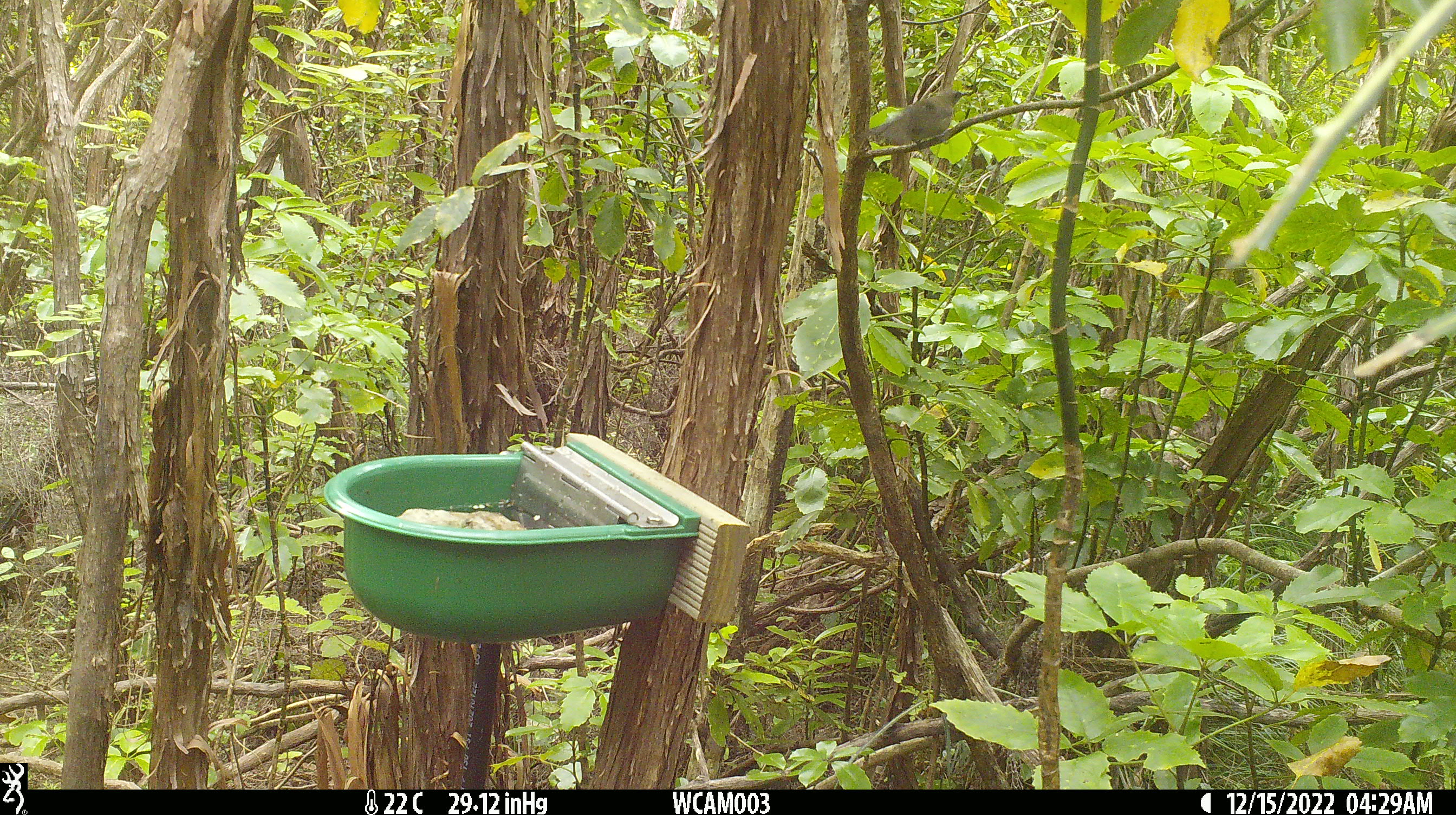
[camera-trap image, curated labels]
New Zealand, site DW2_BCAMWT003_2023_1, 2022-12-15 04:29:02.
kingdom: Animalia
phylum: Chordata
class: Aves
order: Passeriformes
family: Meliphagidae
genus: Anthornis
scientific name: Anthornis melanura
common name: new zealand bellbird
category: bellbird